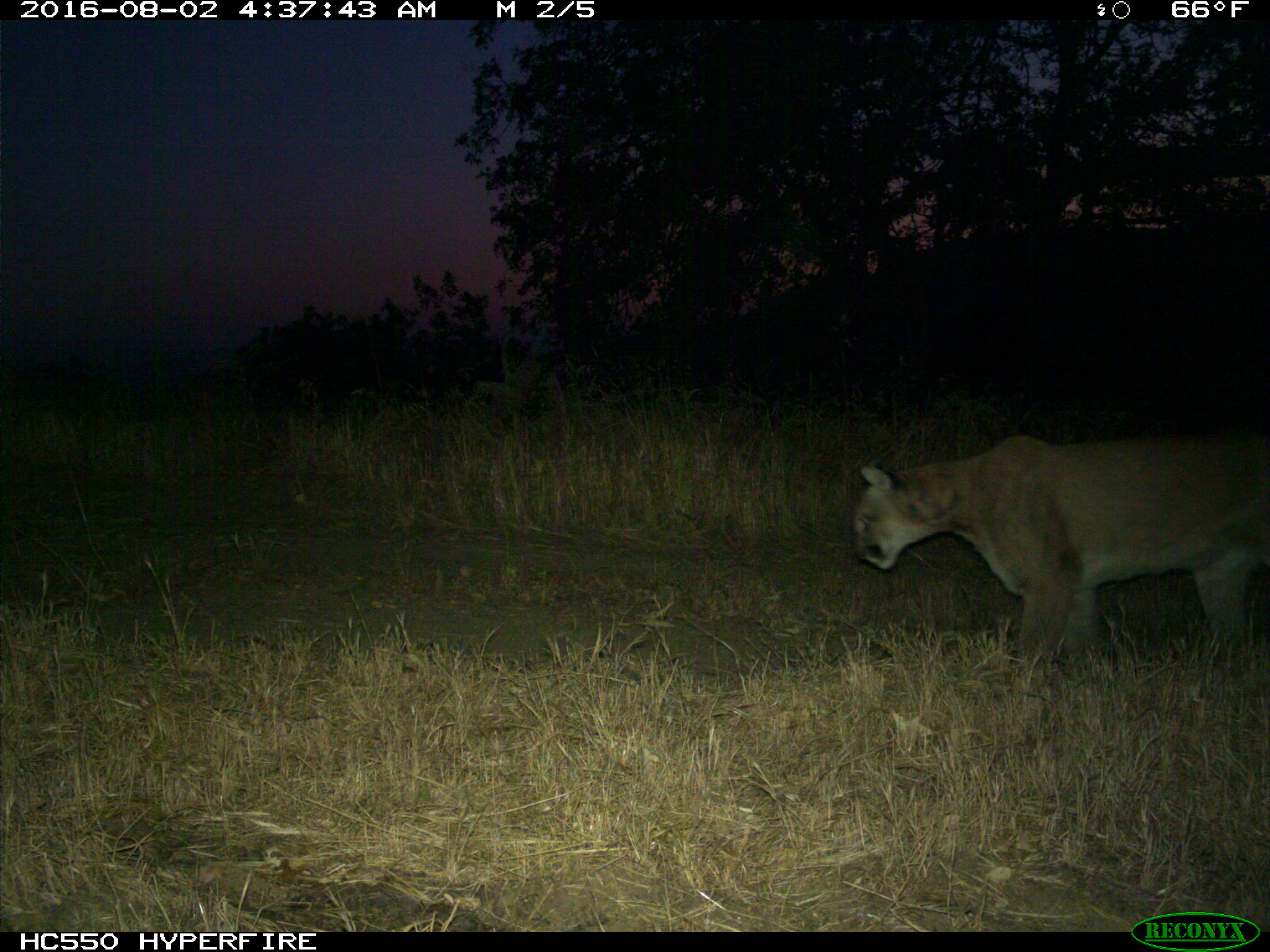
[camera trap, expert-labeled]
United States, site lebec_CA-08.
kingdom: Animalia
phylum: Chordata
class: Mammalia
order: Carnivora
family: Felidae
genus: Puma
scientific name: Puma concolor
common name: mountain lion